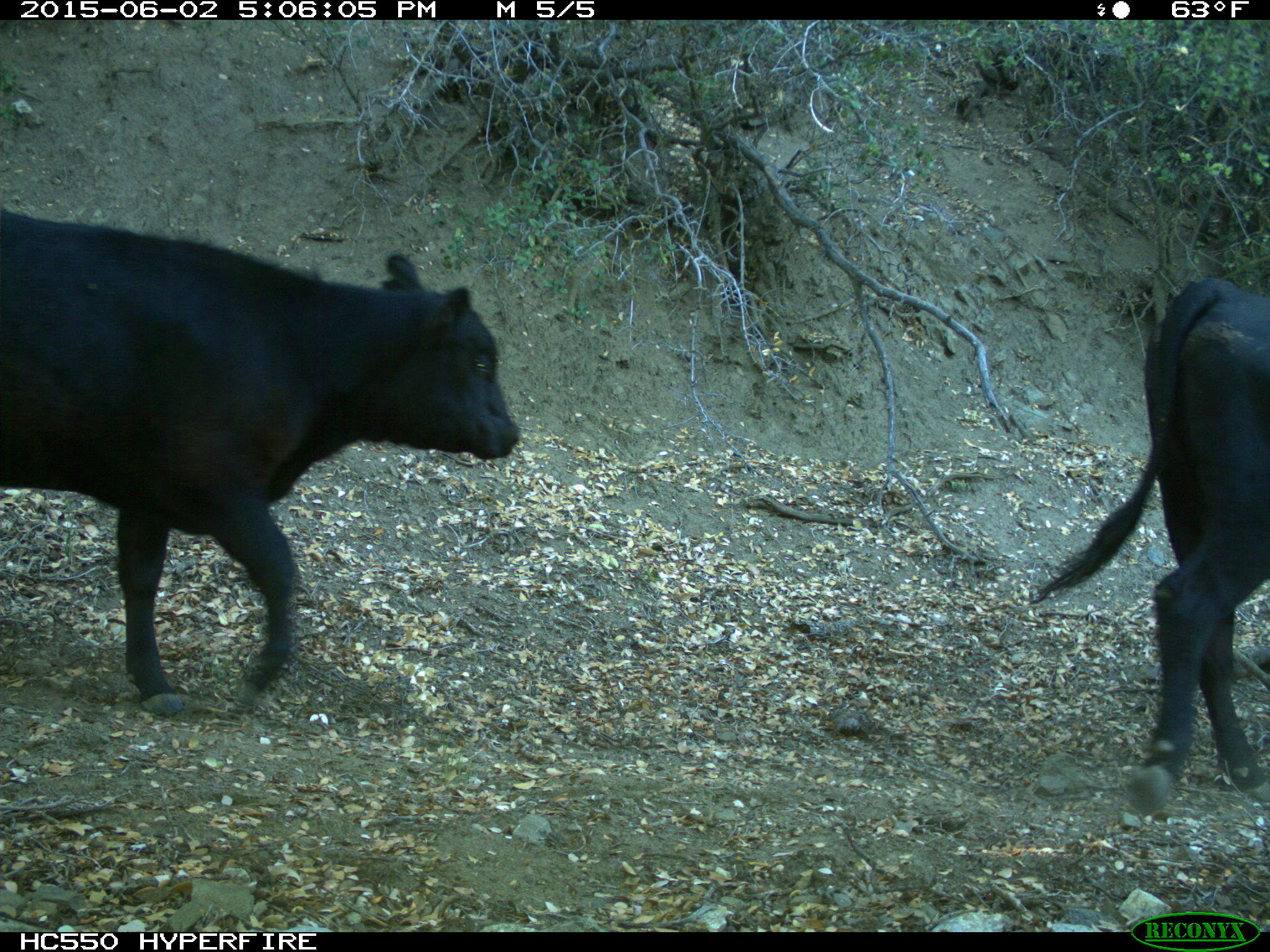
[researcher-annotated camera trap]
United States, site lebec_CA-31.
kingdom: Animalia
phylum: Chordata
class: Mammalia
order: Artiodactyla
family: Bovidae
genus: Bos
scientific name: Bos taurus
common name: domestic cow